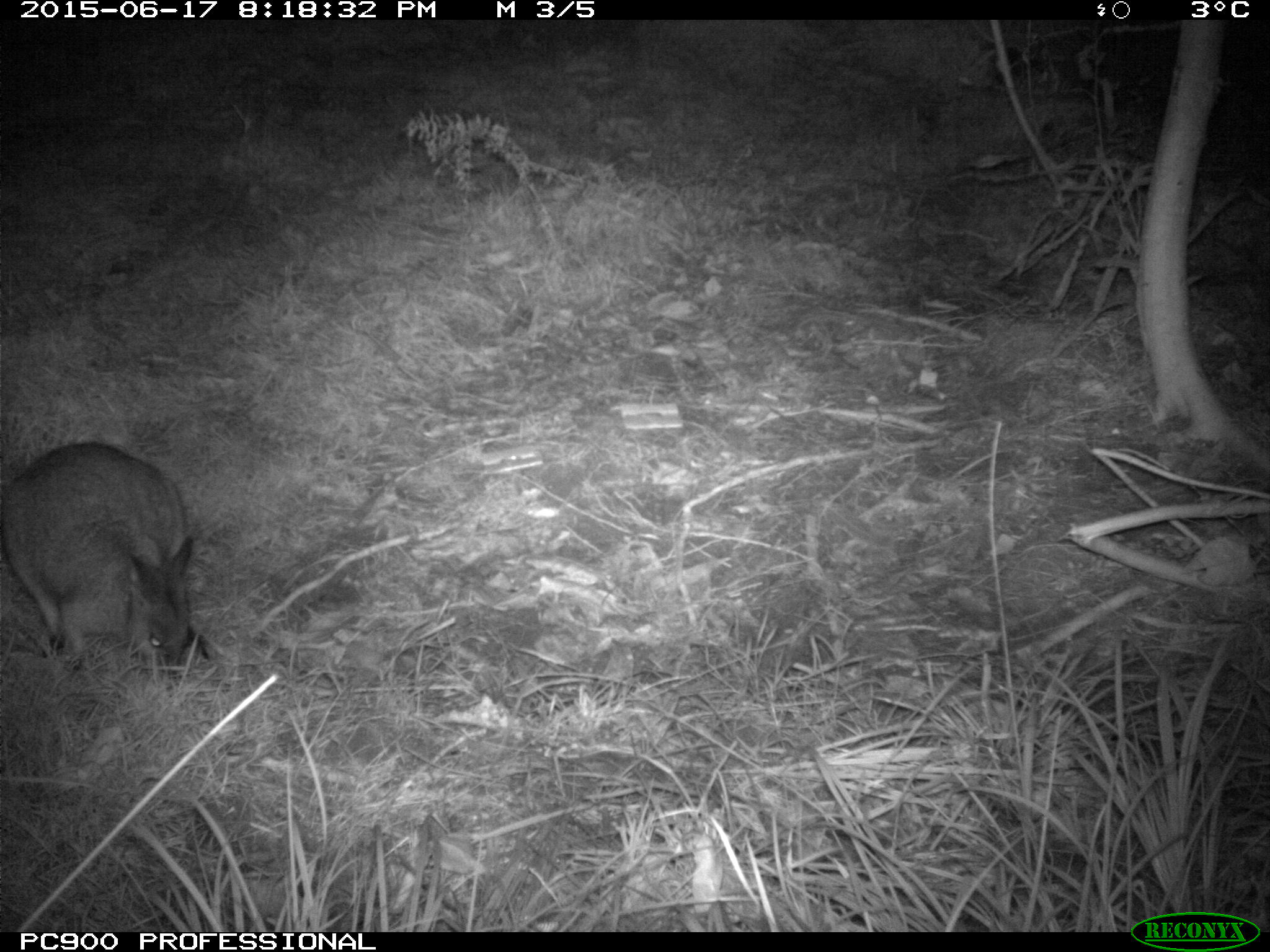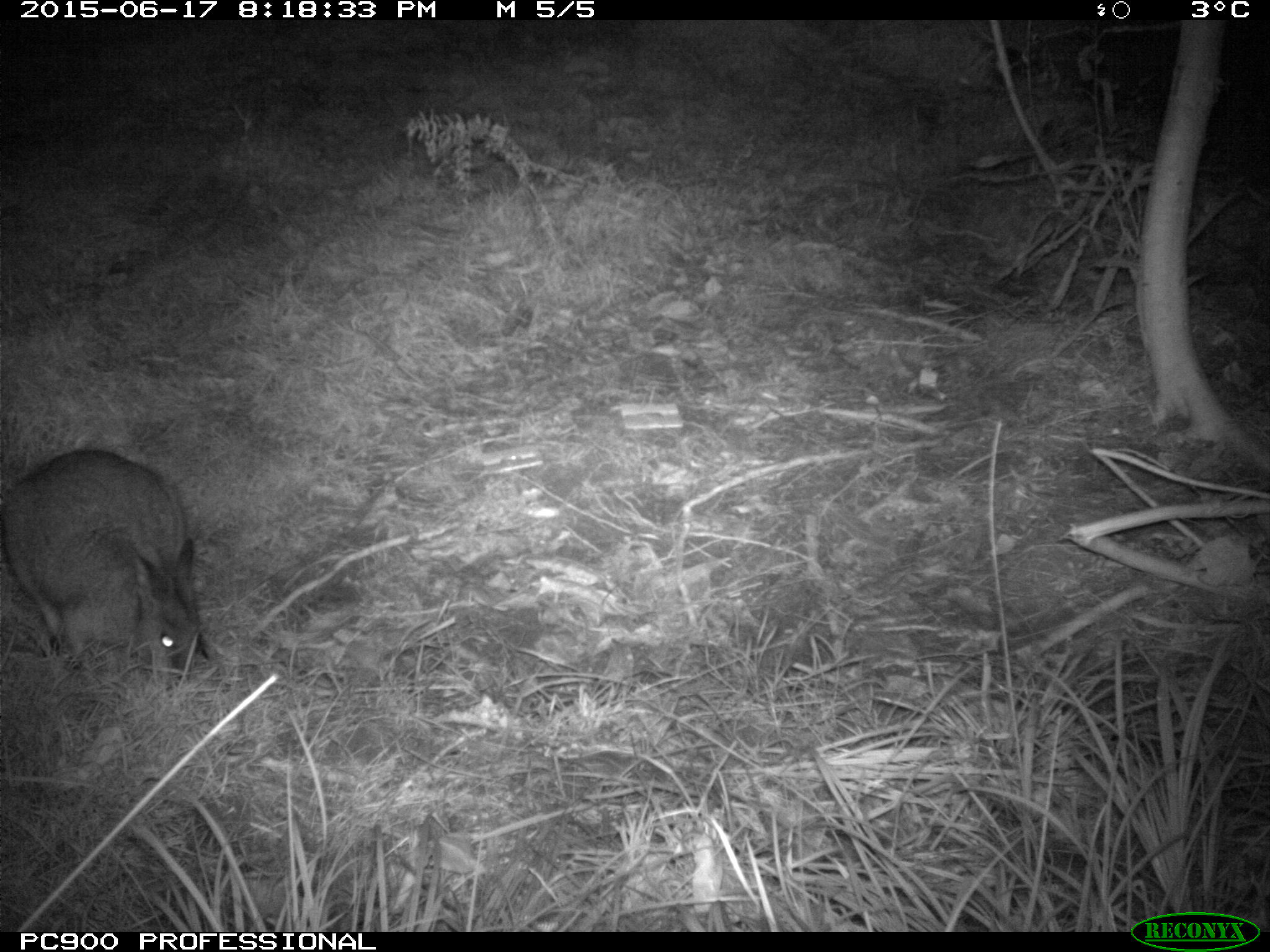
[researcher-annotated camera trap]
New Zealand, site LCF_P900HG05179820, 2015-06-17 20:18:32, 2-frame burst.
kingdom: Animalia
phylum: Chordata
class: Mammalia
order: Diprotodontia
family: Macropodidae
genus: Notamacropus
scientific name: Notamacropus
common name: wallaby